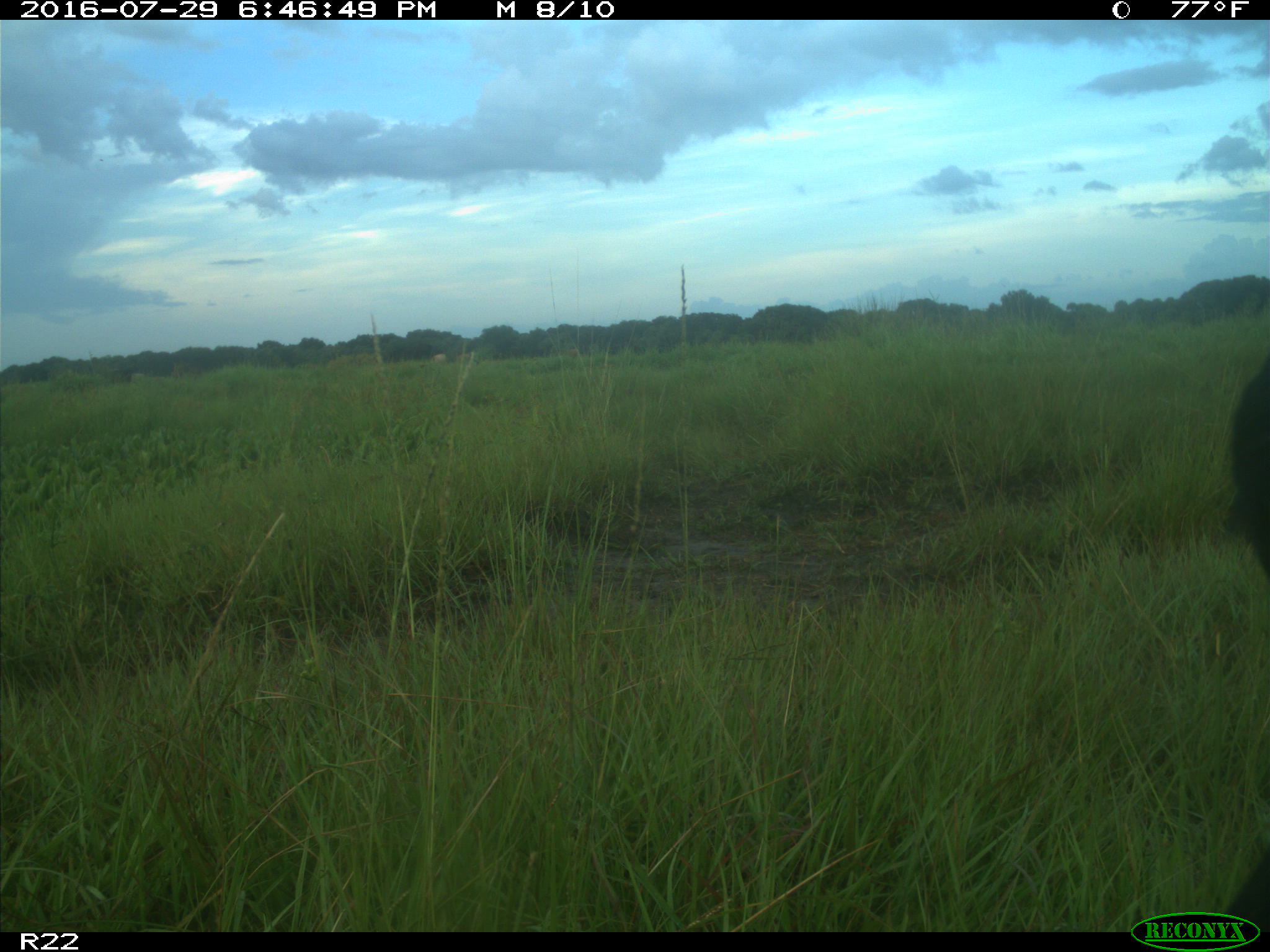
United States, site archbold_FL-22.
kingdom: Animalia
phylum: Chordata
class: Mammalia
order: Artiodactyla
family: Bovidae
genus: Bos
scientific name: Bos taurus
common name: domestic cow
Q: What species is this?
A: Bos taurus (domestic cow).